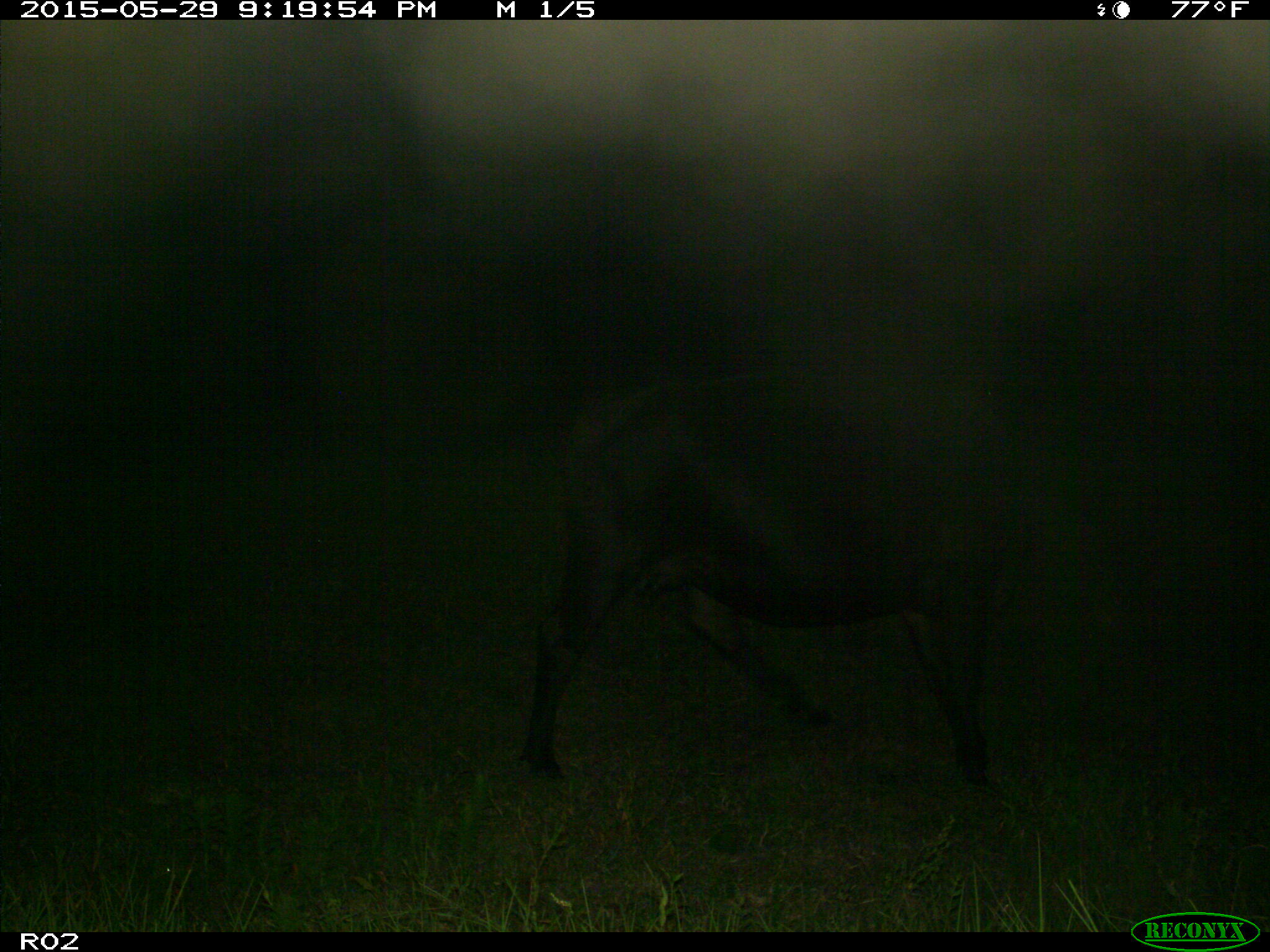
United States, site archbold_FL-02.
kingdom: Animalia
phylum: Chordata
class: Mammalia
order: Artiodactyla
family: Bovidae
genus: Bos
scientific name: Bos taurus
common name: domestic cow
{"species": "Bos taurus (domestic cow)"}